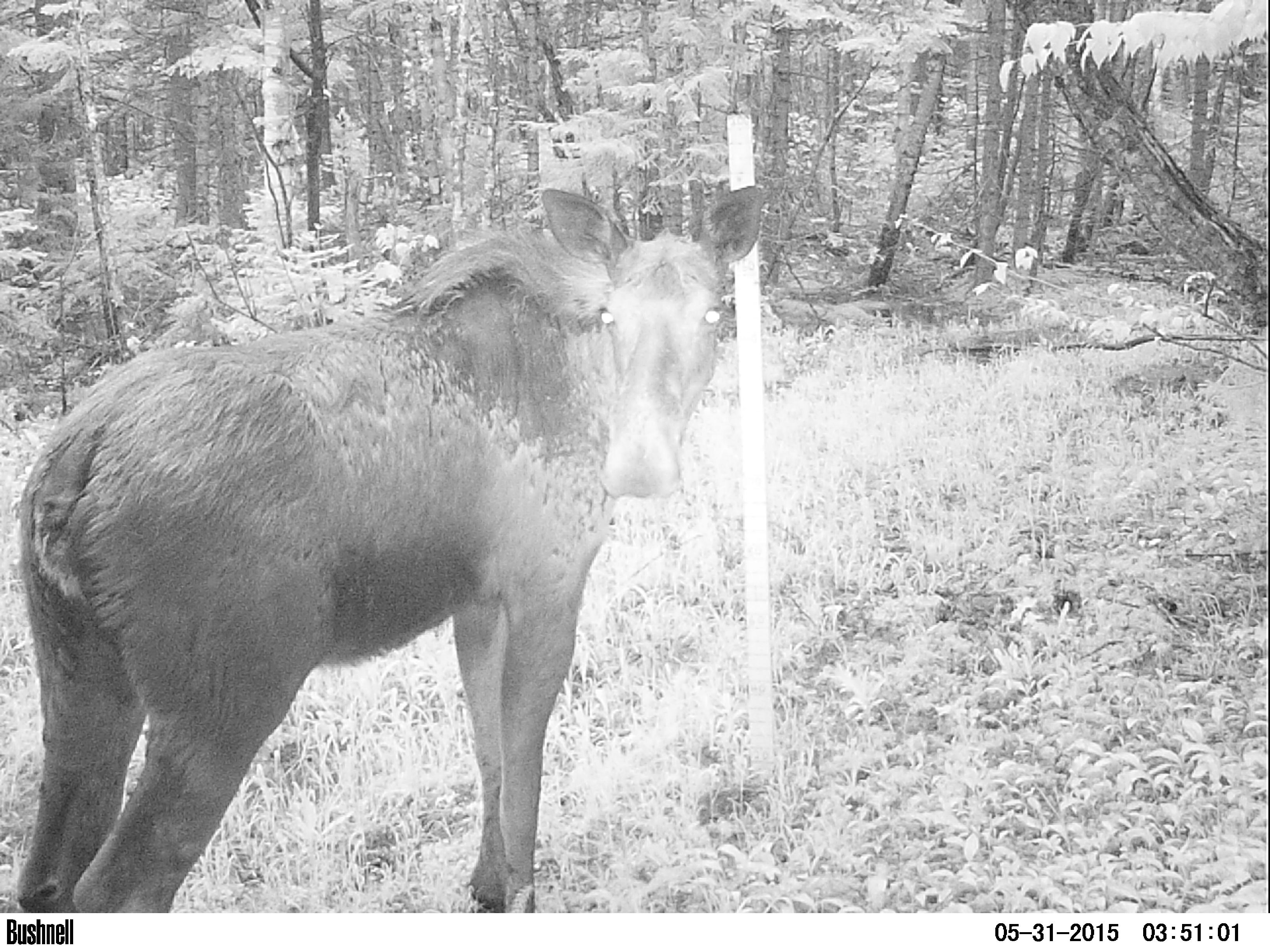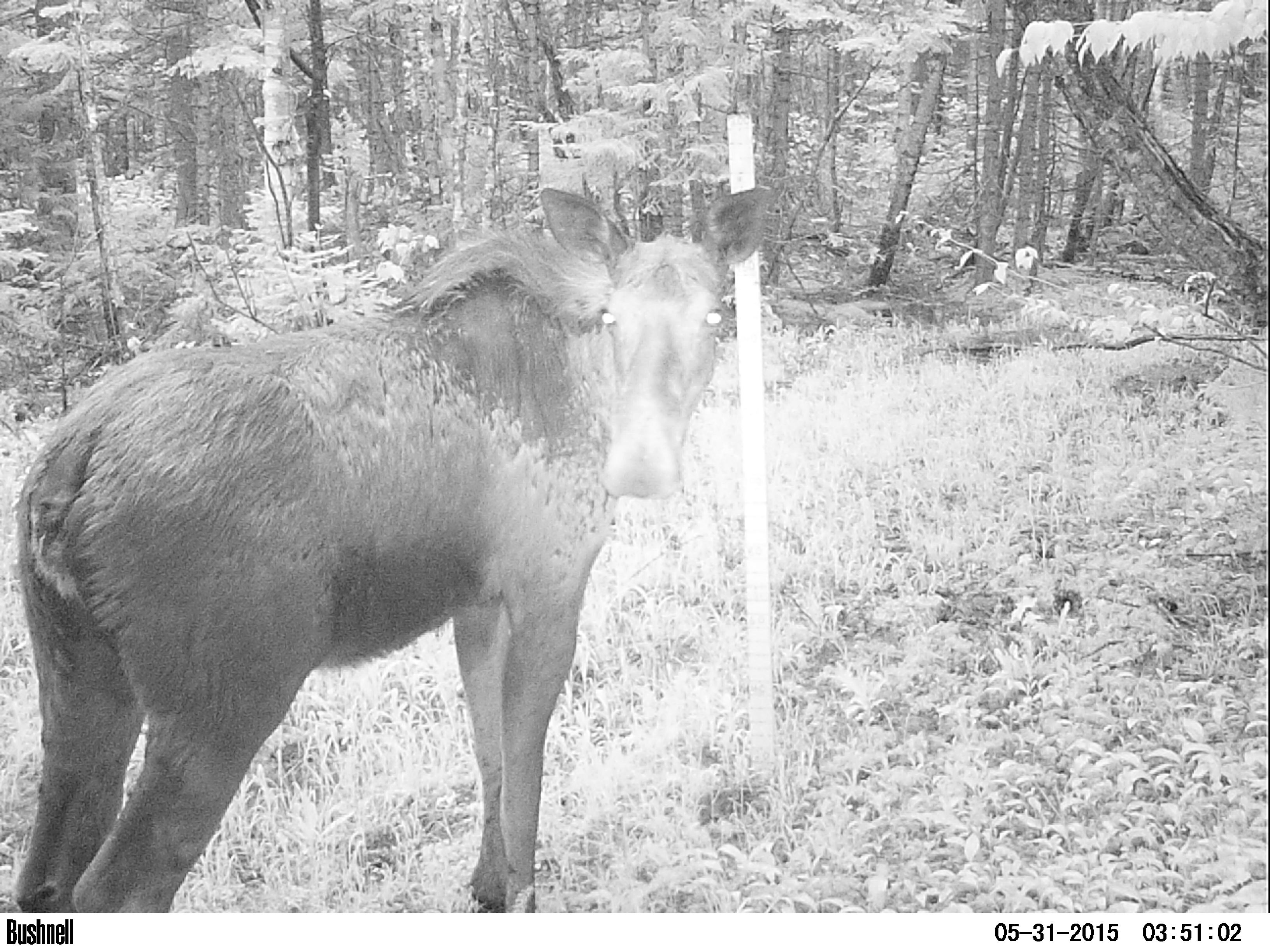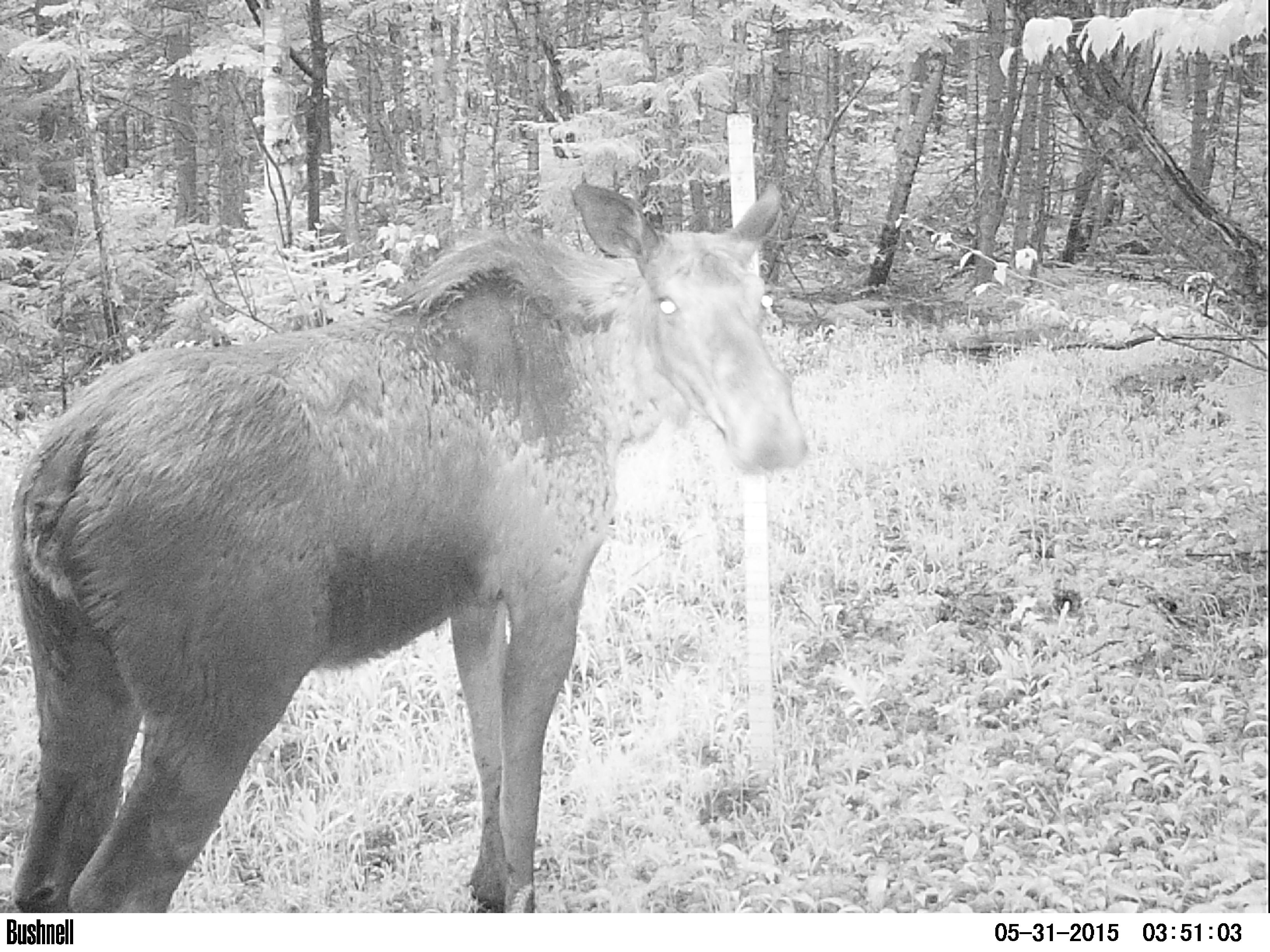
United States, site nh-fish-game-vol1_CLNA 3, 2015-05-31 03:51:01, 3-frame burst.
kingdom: Animalia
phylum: Chordata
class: Mammalia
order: Artiodactyla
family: Cervidae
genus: Alces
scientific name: Alces alces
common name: moose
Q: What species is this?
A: Moose (Alces alces).